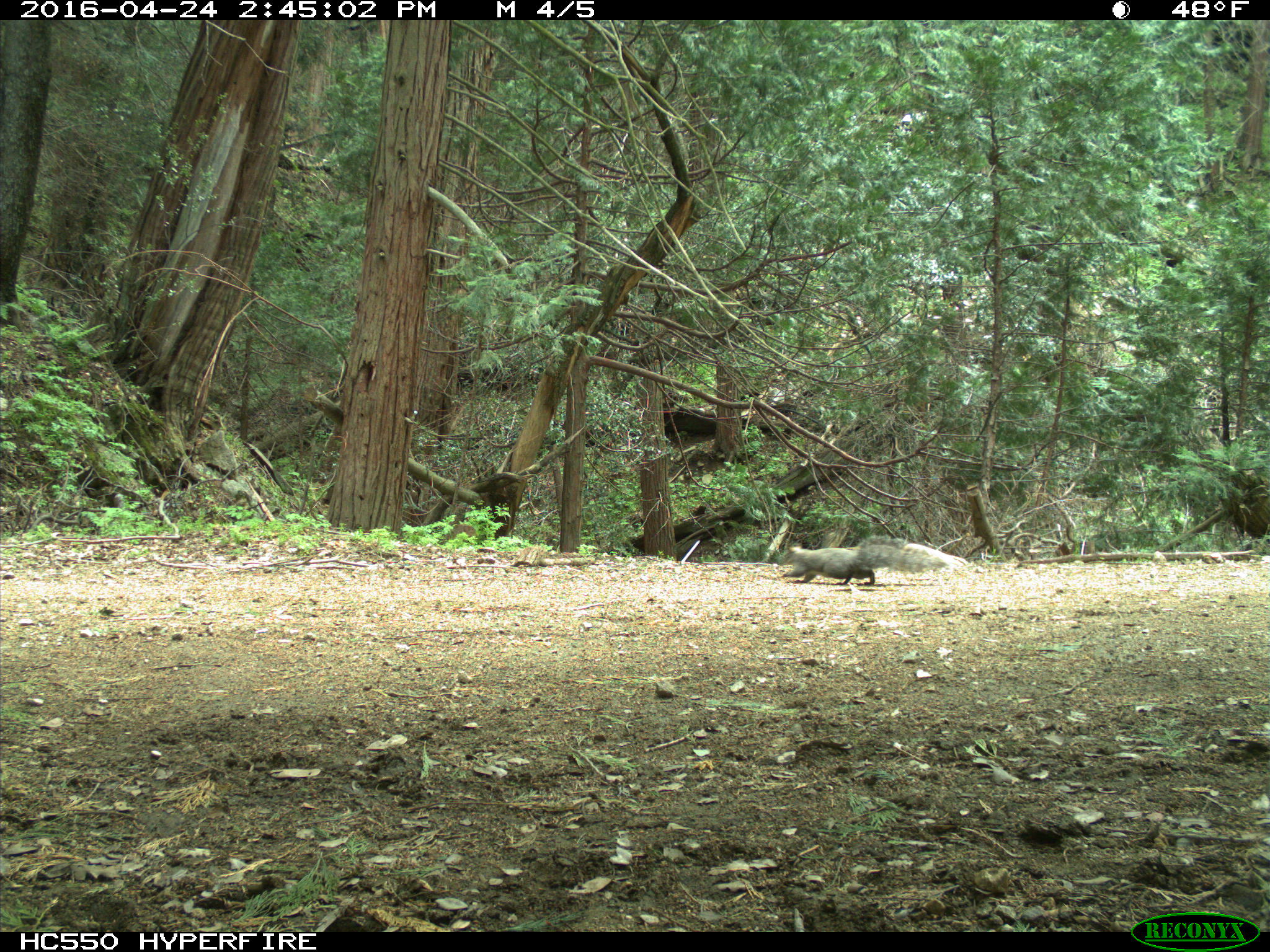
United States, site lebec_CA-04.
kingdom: Animalia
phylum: Chordata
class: Mammalia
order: Rodentia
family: Sciuridae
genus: Sciurus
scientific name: Sciurus carolinensis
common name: eastern gray squirrel